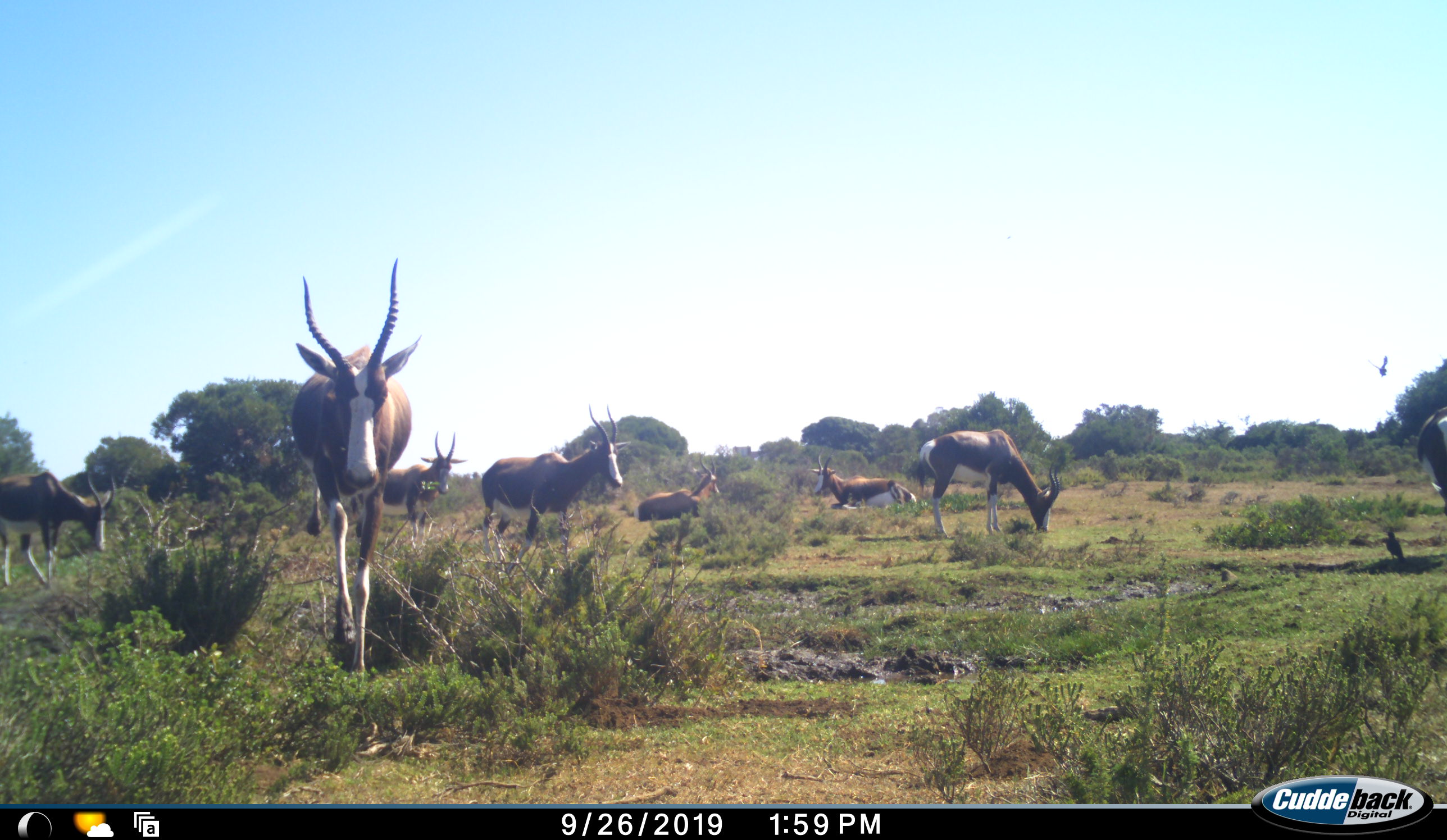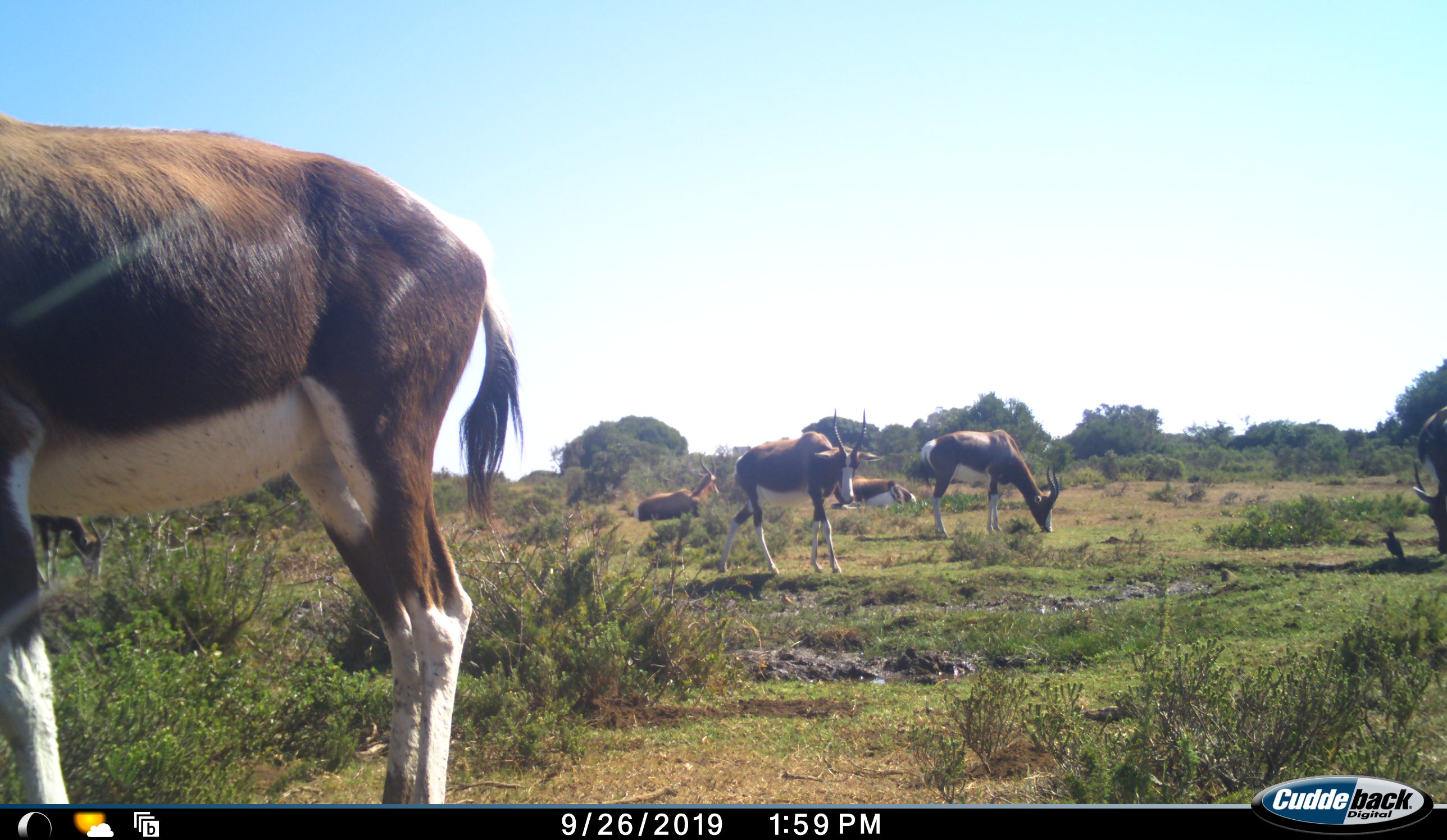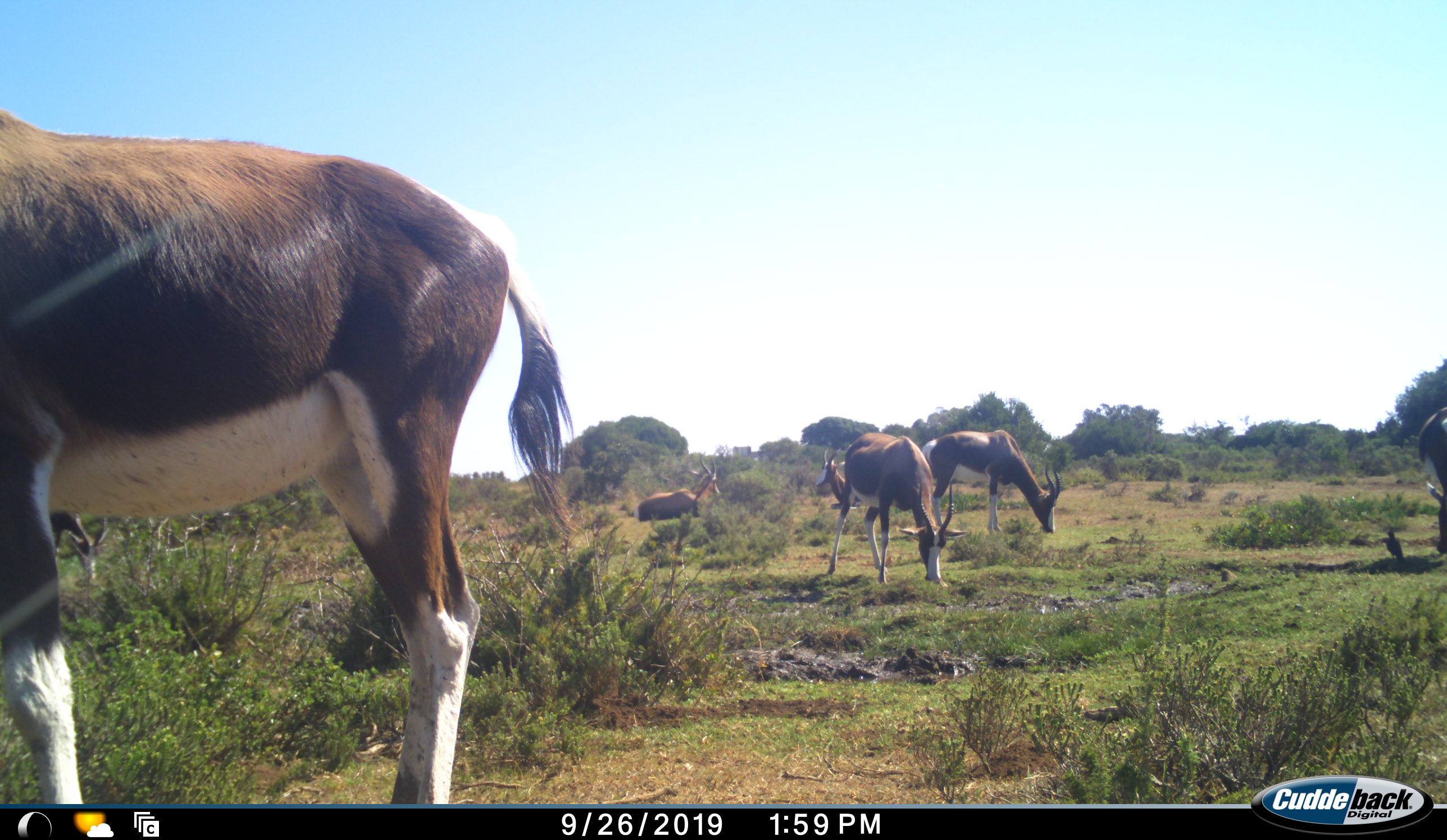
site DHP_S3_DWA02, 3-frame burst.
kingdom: Animalia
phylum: Chordata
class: Aves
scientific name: Aves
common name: bird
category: birdother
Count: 2.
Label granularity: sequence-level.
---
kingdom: Animalia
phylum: Chordata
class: Mammalia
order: Artiodactyla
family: Bovidae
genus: Damaliscus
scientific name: Damaliscus pygargus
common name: bontebok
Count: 8.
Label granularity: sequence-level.